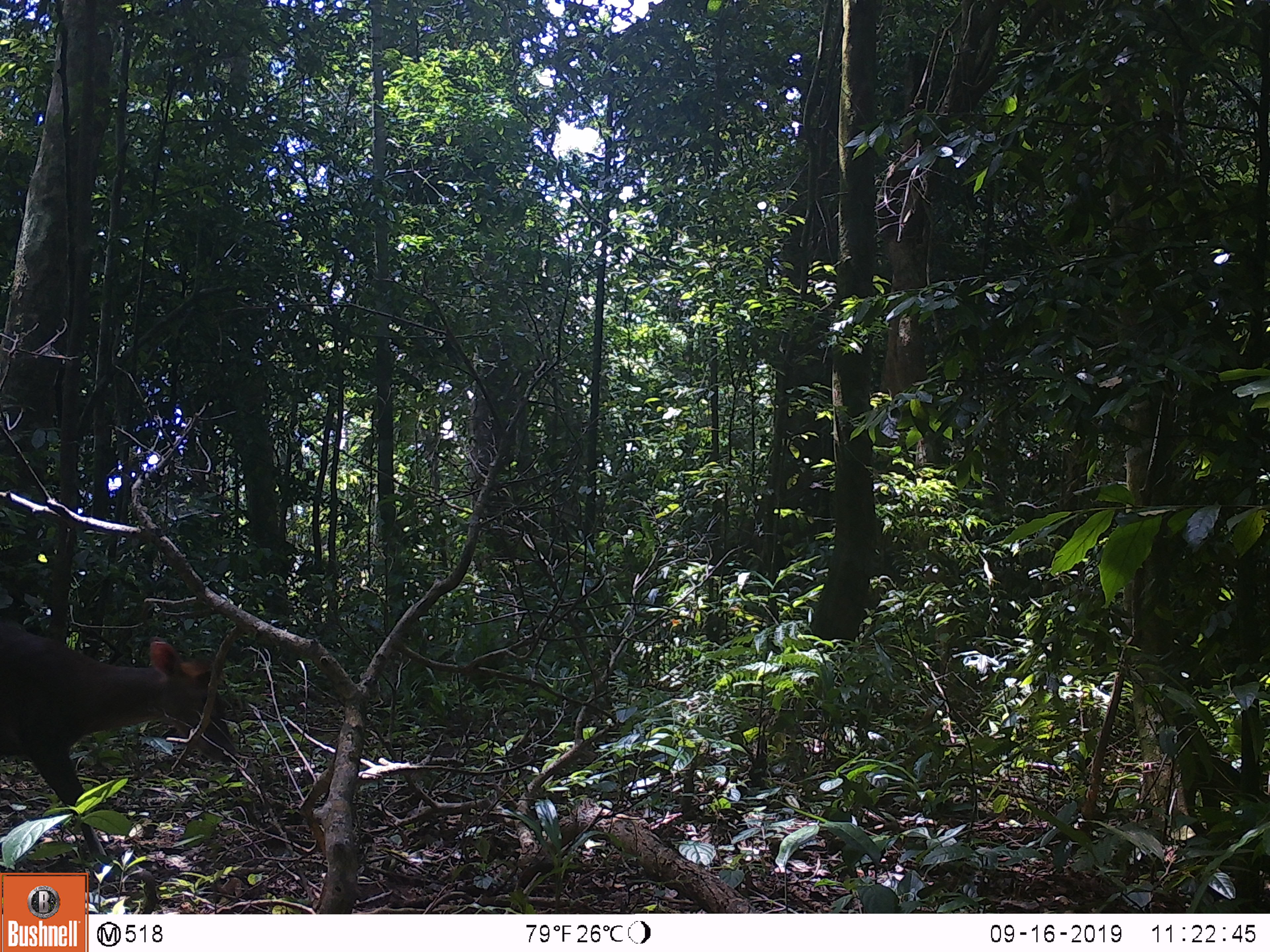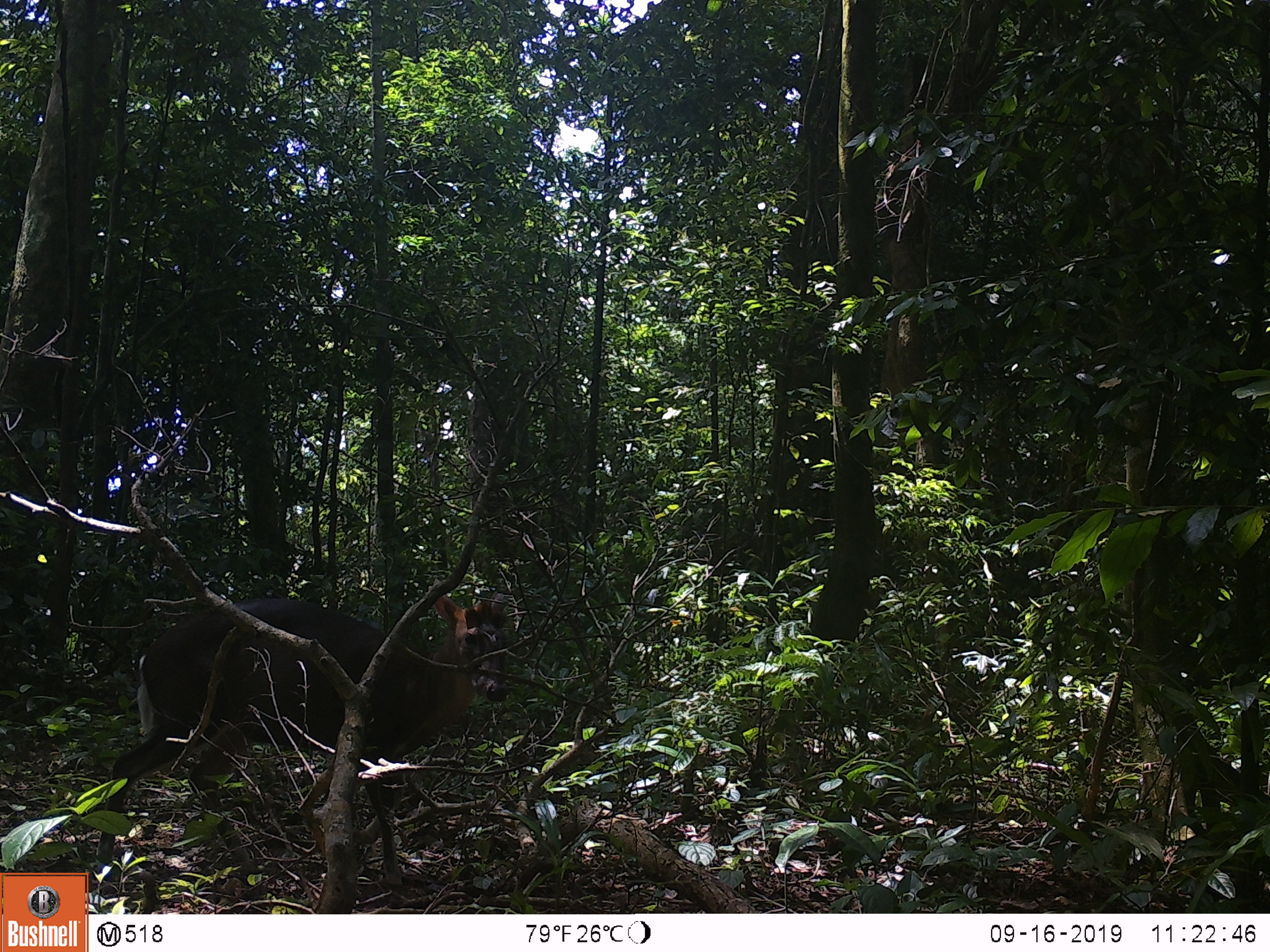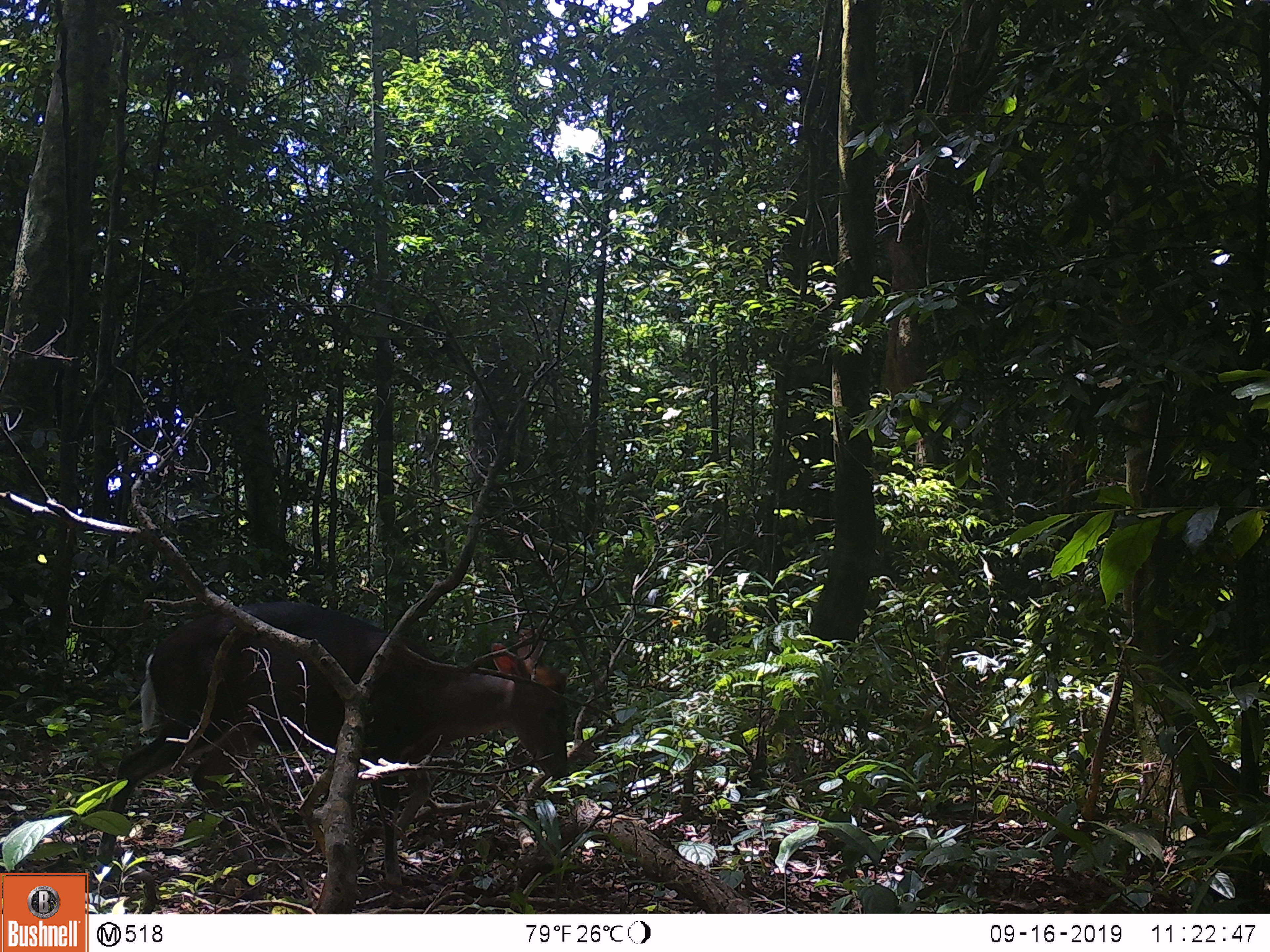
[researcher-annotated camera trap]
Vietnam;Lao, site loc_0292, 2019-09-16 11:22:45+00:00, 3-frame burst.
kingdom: Animalia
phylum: Chordata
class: Mammalia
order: Artiodactyla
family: Cervidae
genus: Muntiacus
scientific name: Muntiacus rooseveltorum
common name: roosevelt's muntjac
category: roosevelts muntjac group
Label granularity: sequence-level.